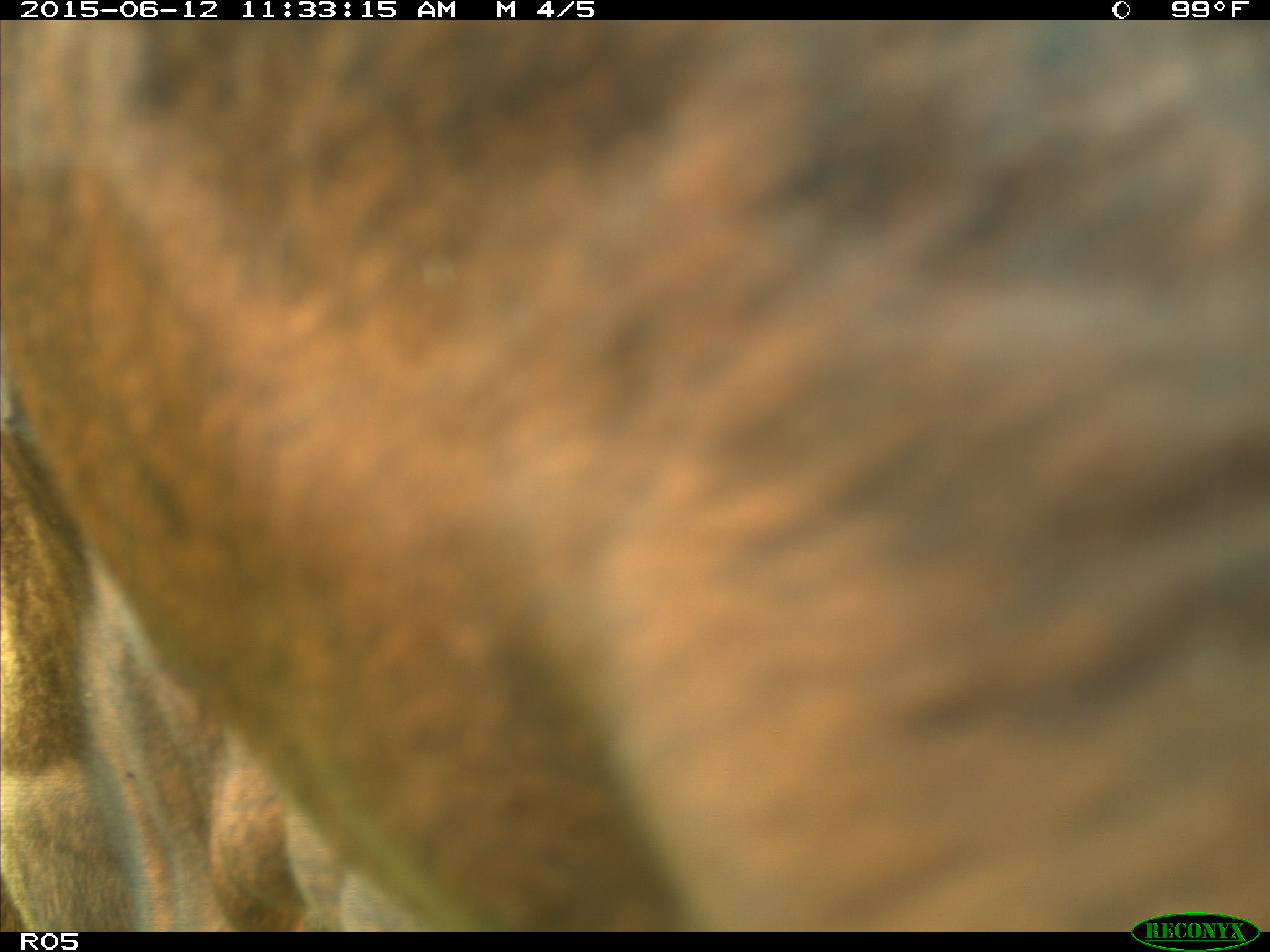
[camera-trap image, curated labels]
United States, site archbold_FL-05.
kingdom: Animalia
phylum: Chordata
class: Mammalia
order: Artiodactyla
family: Bovidae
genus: Bos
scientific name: Bos taurus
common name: domestic cow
Bos taurus (domestic cow).